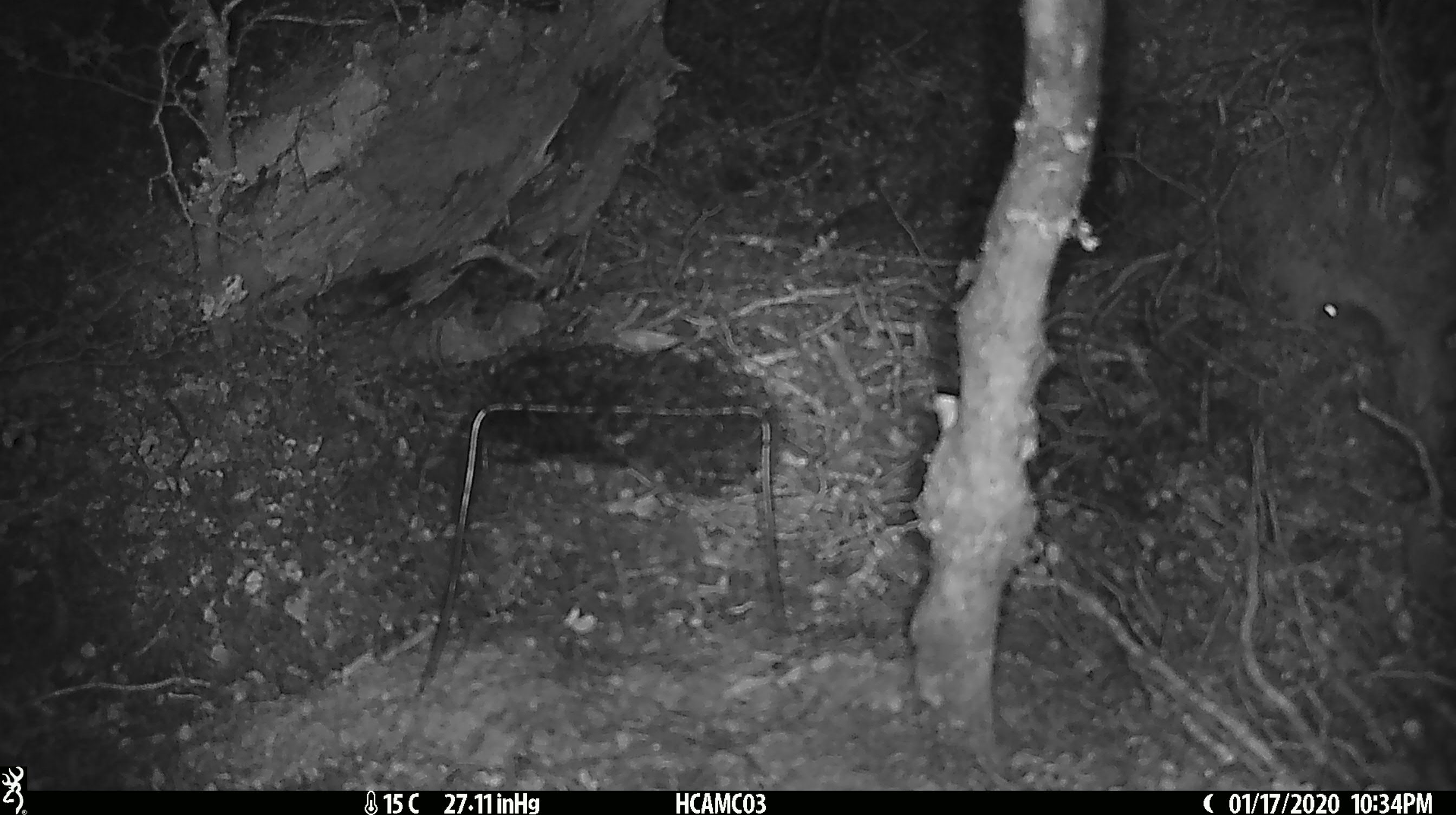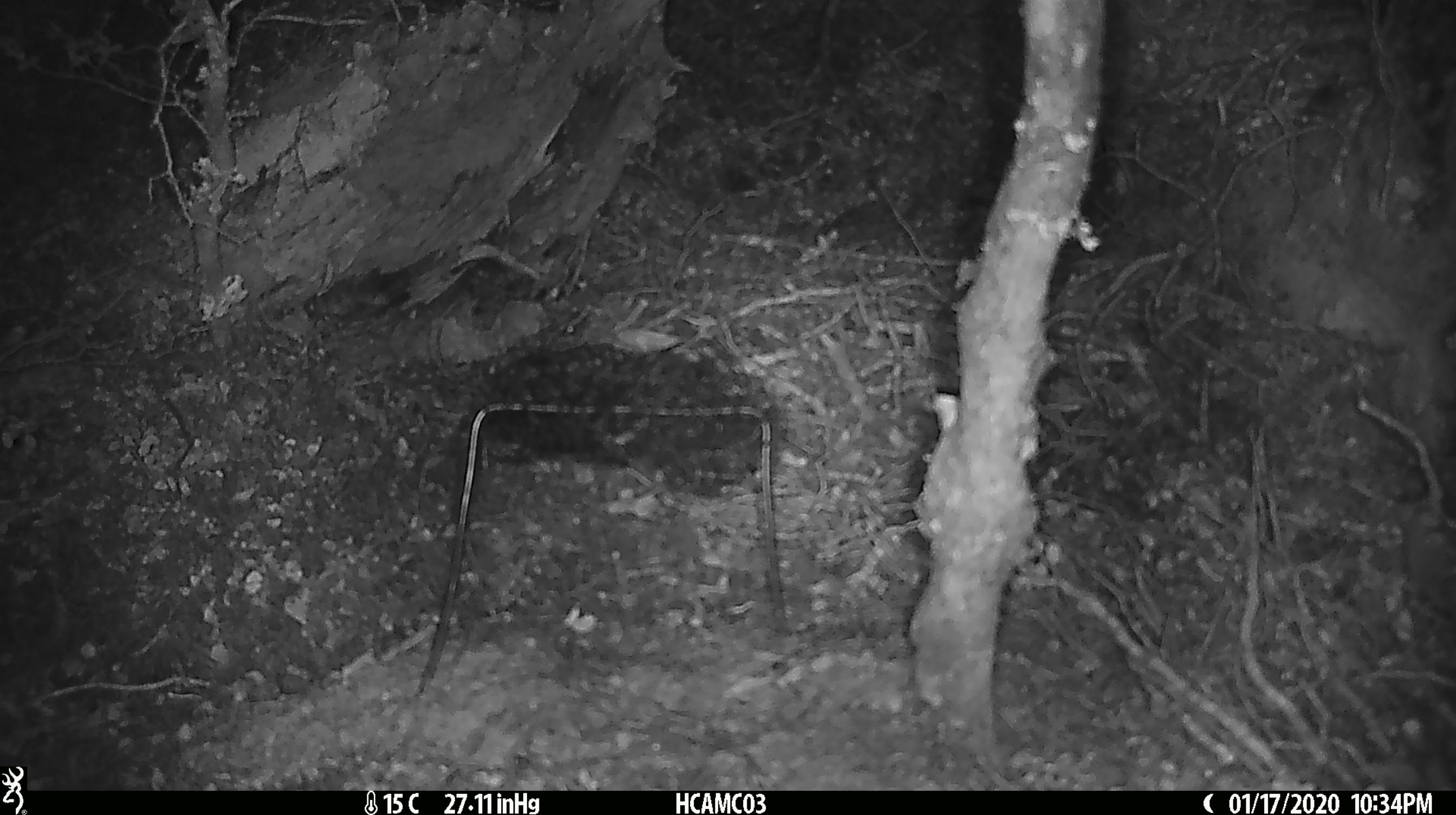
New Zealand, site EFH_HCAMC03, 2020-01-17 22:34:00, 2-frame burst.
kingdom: Animalia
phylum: Chordata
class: Mammalia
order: Rodentia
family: Muridae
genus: Mus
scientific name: Mus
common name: mouse